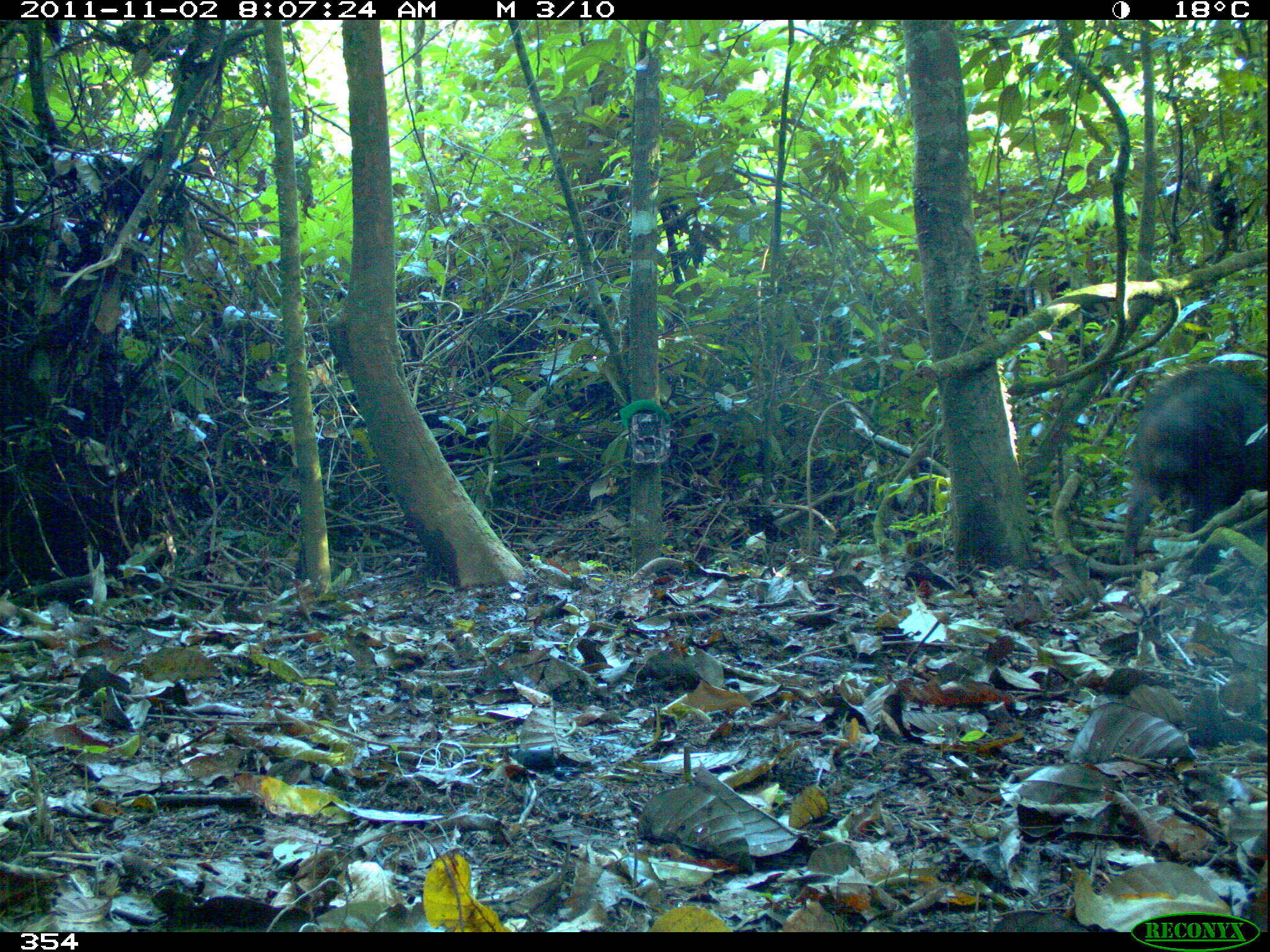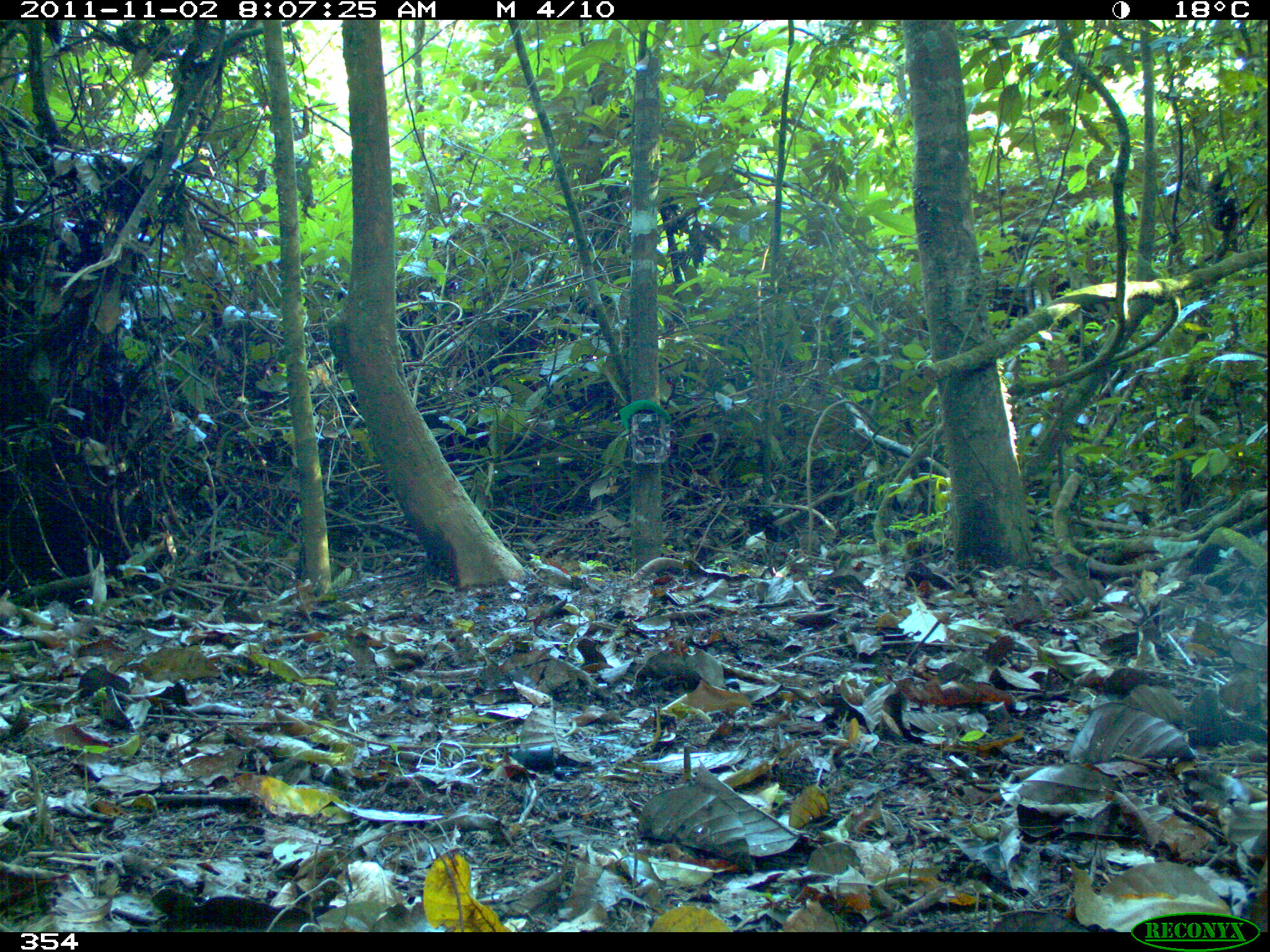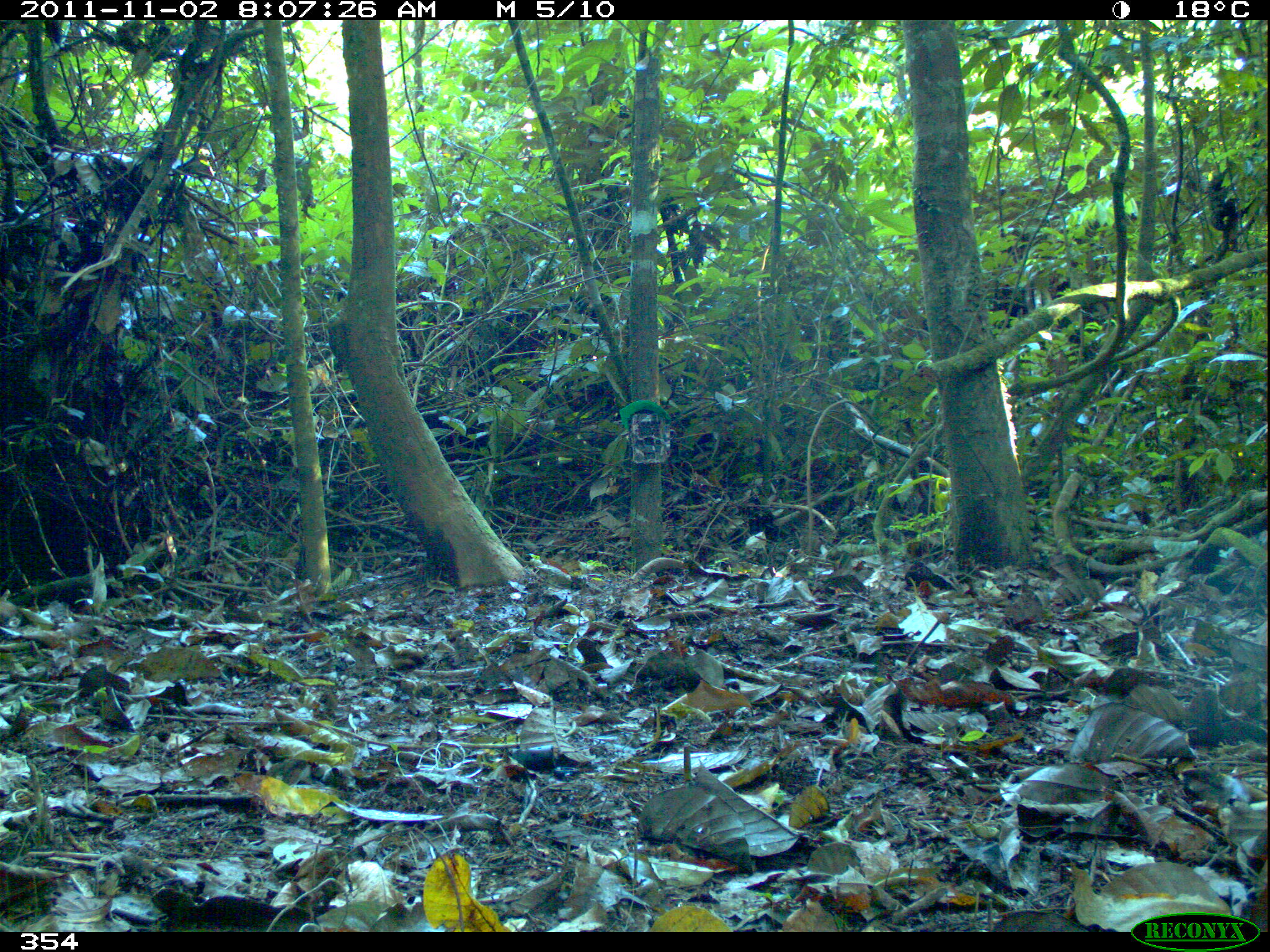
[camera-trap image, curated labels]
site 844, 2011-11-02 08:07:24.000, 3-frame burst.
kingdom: Animalia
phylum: Chordata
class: Mammalia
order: Artiodactyla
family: Tayassuidae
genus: Tayassu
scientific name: Tayassu pecari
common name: white-lipped peccary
Tayassu pecari (white-lipped peccary).